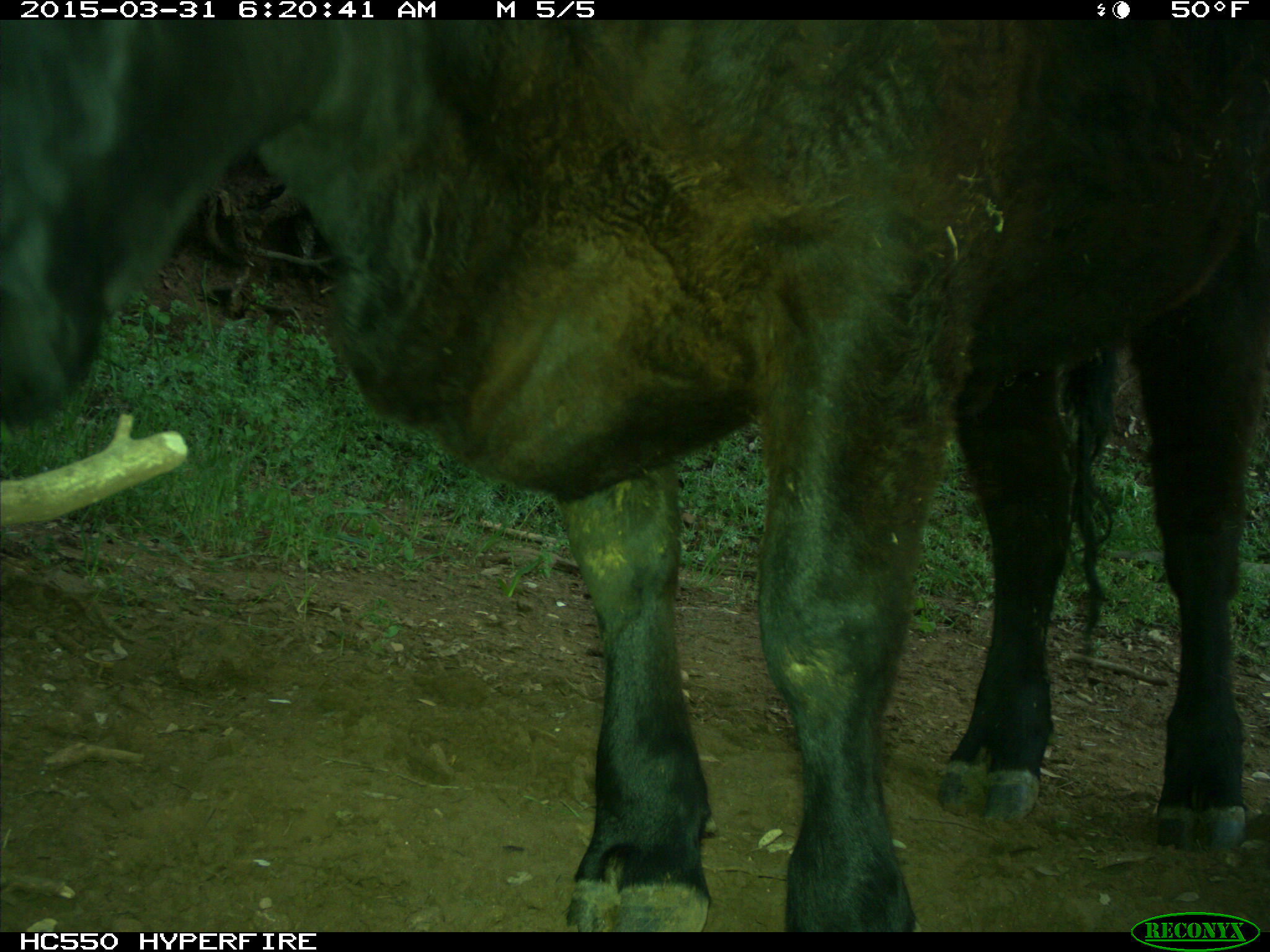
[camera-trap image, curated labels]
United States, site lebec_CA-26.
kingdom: Animalia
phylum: Chordata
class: Mammalia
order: Artiodactyla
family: Bovidae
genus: Bos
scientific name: Bos taurus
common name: domestic cow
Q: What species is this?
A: Bos taurus (domestic cow).